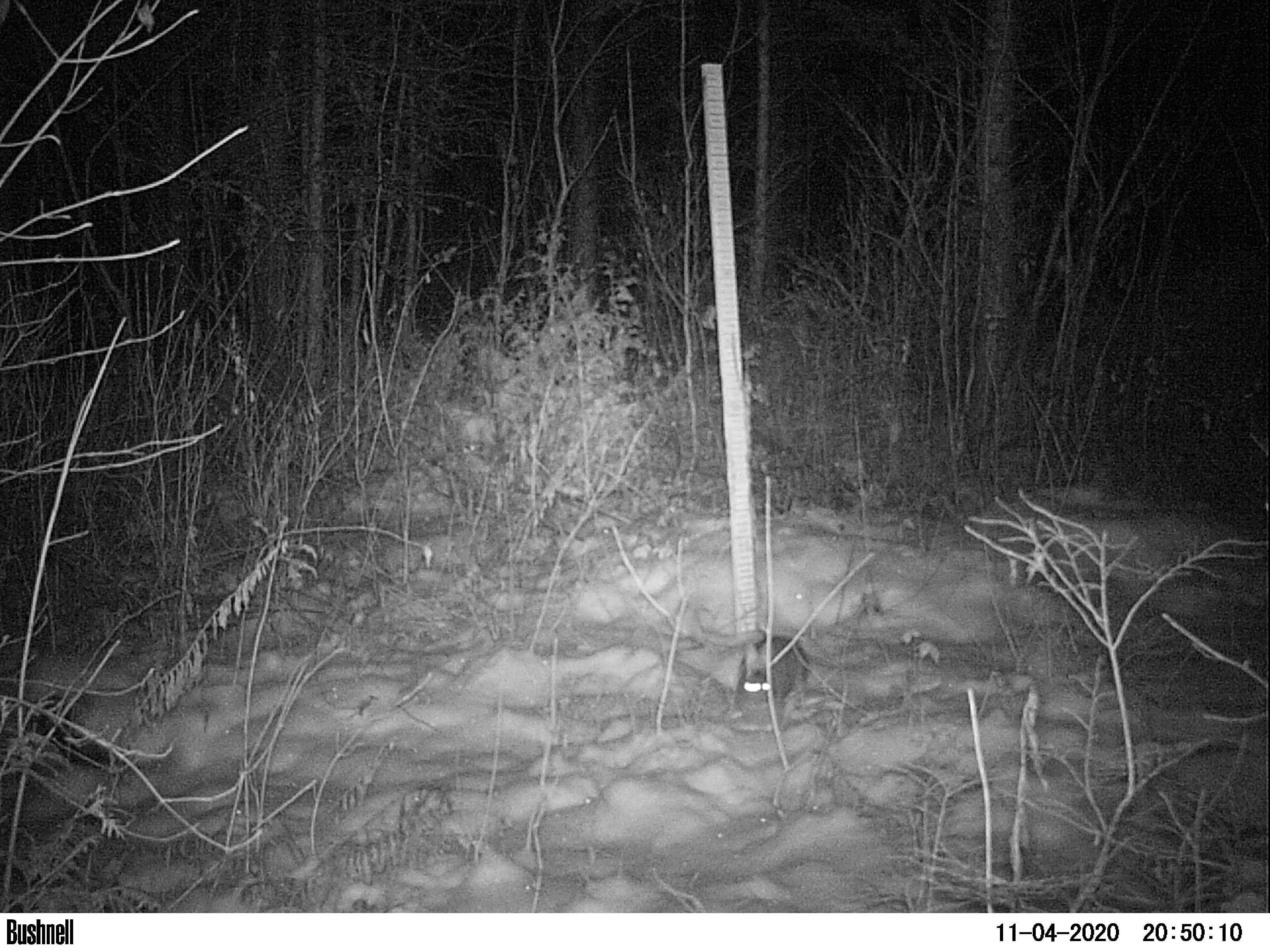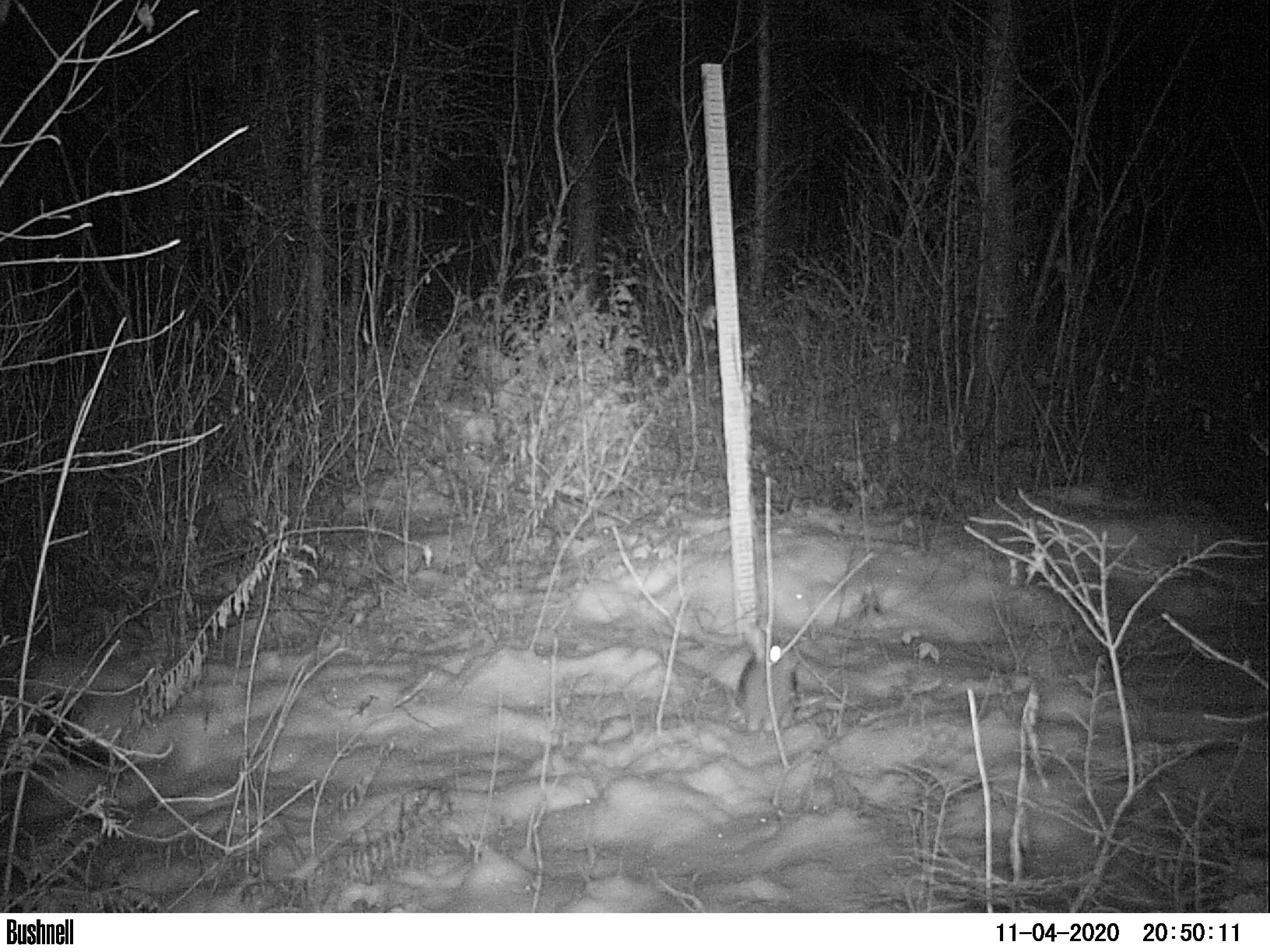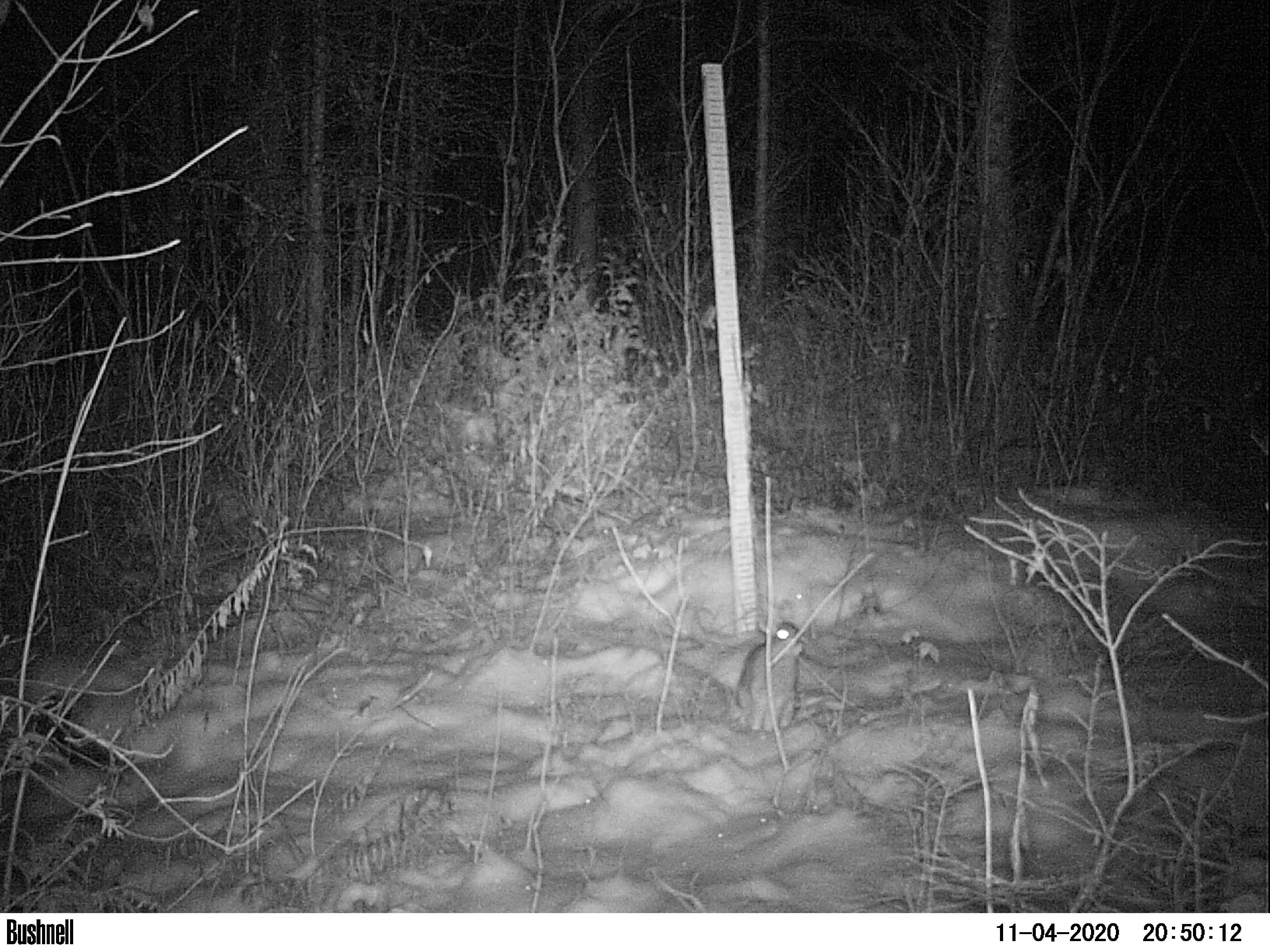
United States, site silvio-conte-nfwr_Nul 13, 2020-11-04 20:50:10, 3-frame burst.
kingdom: Animalia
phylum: Chordata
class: Mammalia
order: Lagomorpha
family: Leporidae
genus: Lepus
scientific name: Lepus americanus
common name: snowshoe hare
Snowshoe hare (Lepus americanus).